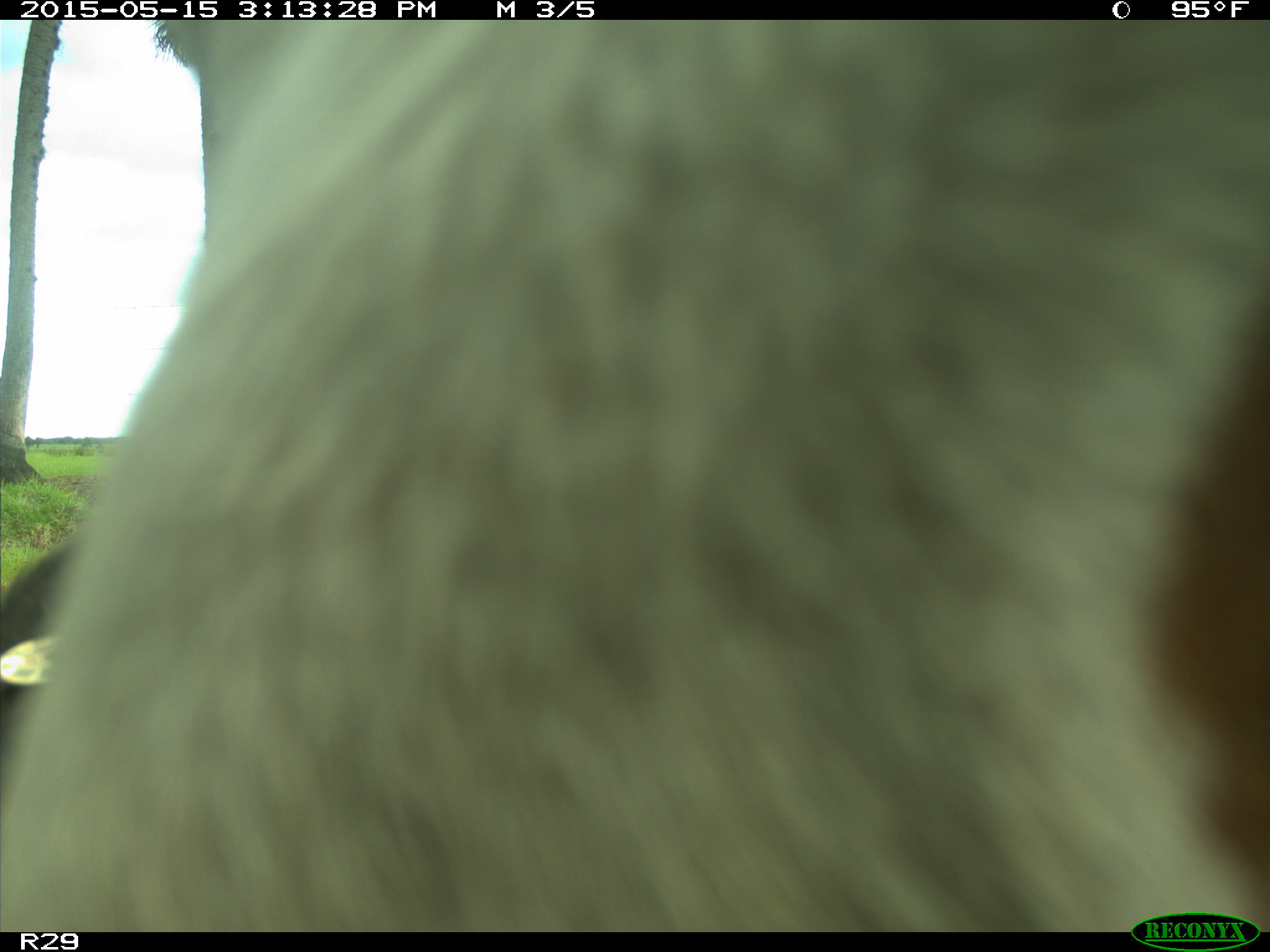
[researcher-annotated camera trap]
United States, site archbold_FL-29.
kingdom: Animalia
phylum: Chordata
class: Mammalia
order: Artiodactyla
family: Bovidae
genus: Bos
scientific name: Bos taurus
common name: domestic cow